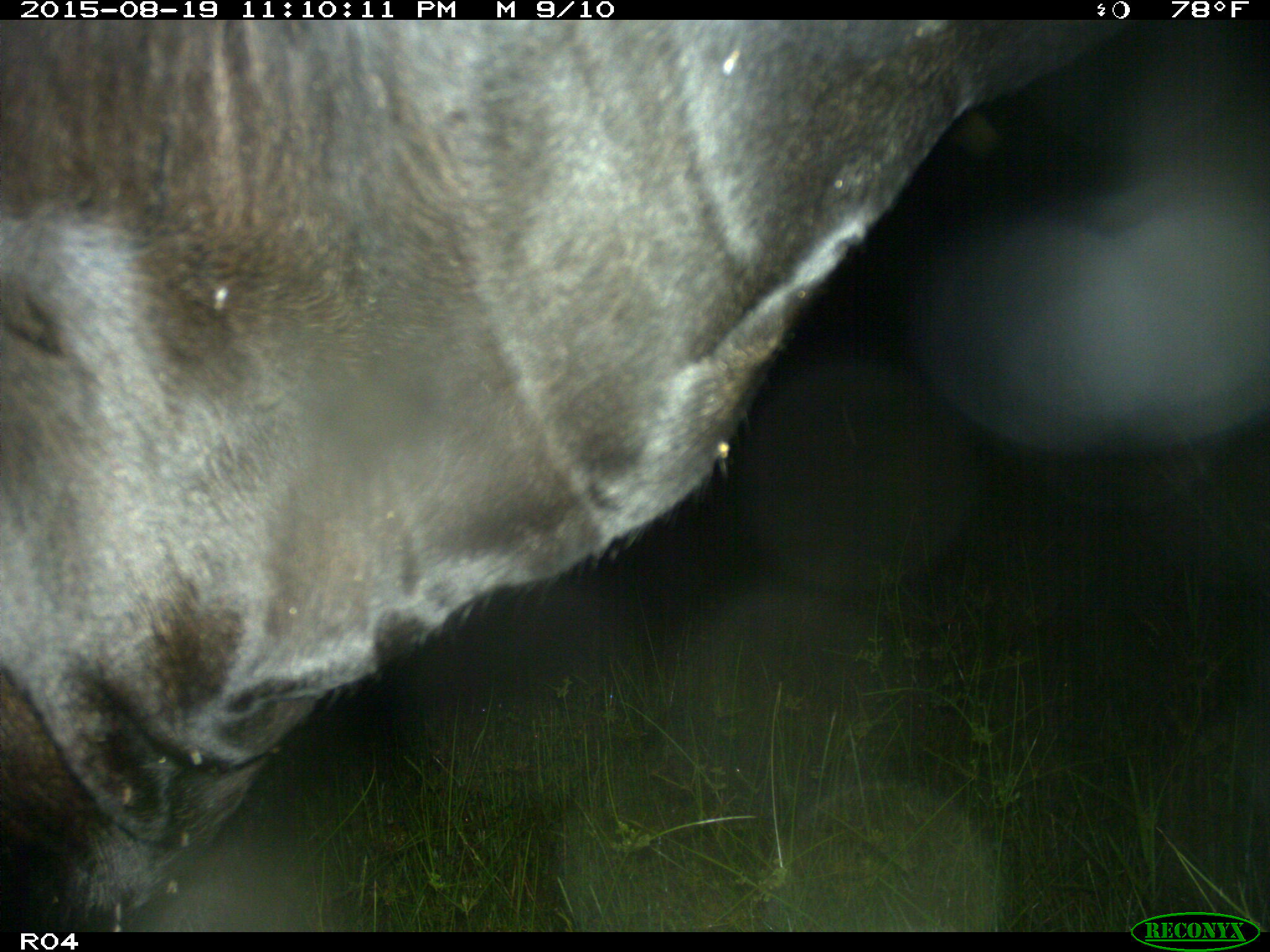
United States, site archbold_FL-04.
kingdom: Animalia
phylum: Chordata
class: Mammalia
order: Artiodactyla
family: Bovidae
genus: Bos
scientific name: Bos taurus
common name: domestic cow